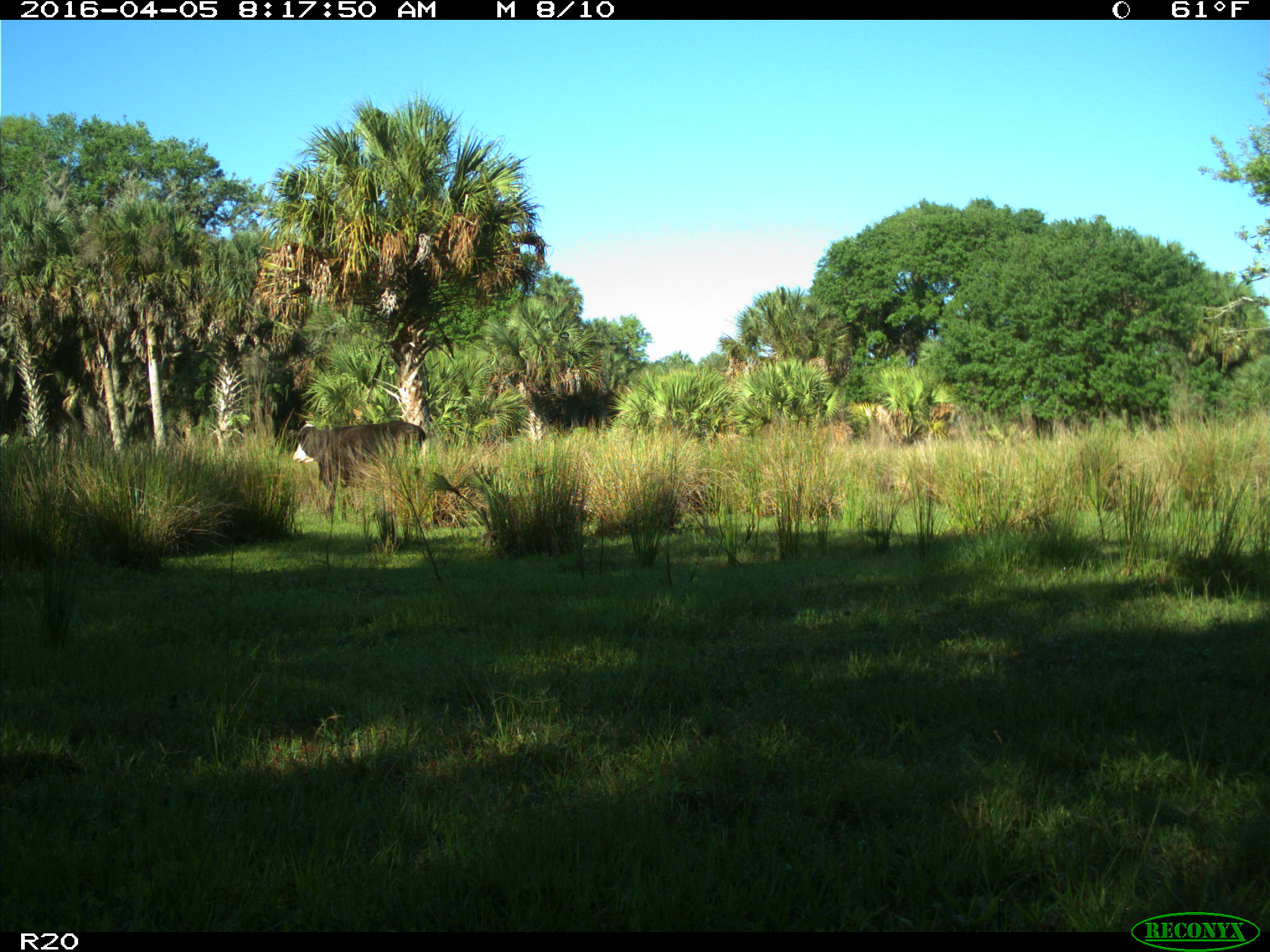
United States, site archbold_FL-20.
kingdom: Animalia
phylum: Chordata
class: Mammalia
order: Artiodactyla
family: Bovidae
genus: Bos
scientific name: Bos taurus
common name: domestic cow